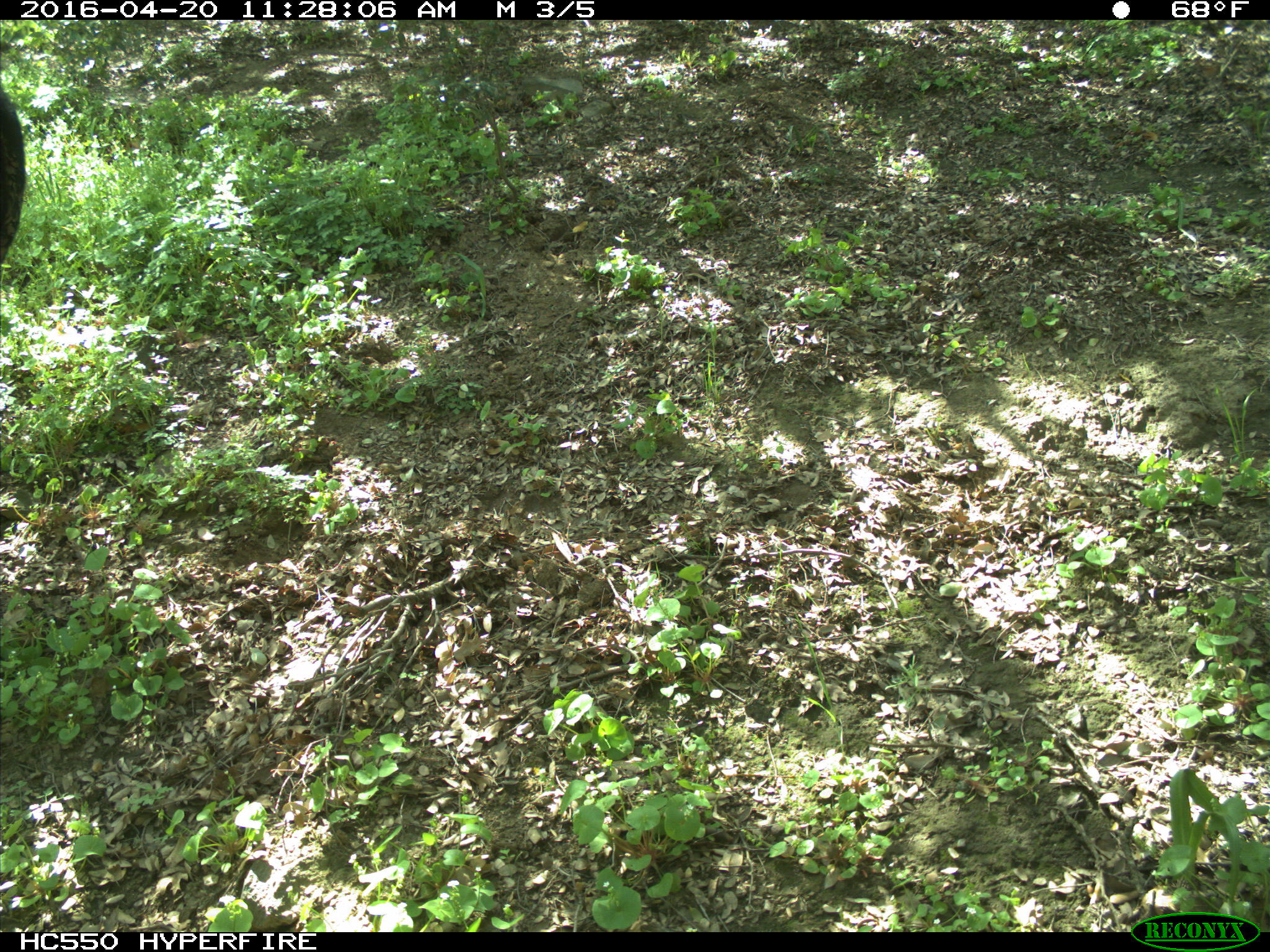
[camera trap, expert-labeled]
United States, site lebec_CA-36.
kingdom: Animalia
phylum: Chordata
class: Mammalia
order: Artiodactyla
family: Bovidae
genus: Bos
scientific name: Bos taurus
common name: domestic cow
Bos taurus (domestic cow).